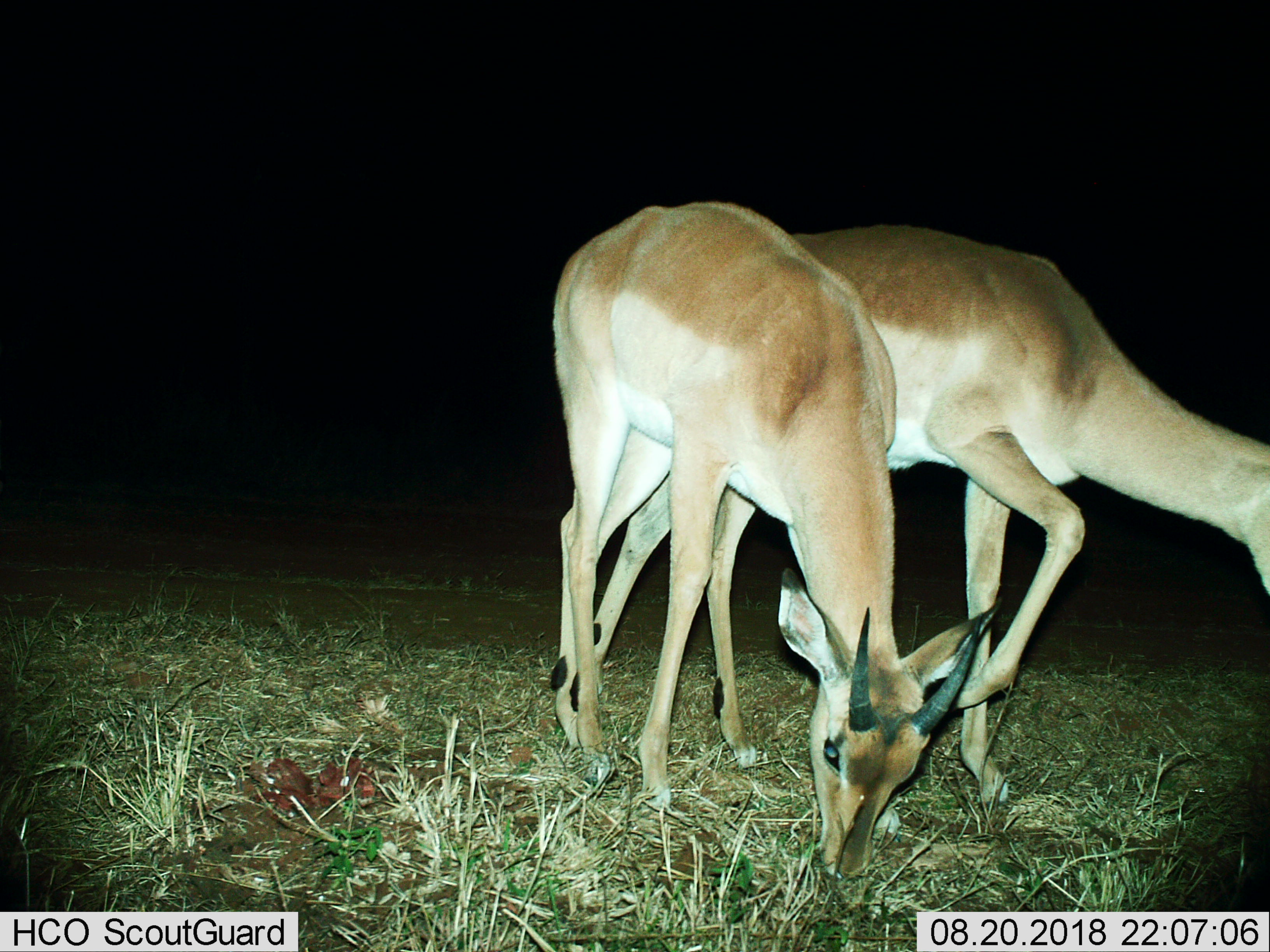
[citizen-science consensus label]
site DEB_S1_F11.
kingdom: Animalia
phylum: Chordata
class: Mammalia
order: Artiodactyla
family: Bovidae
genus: Aepyceros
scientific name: Aepyceros melampus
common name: impala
Impala (Aepyceros melampus), count 2. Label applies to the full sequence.